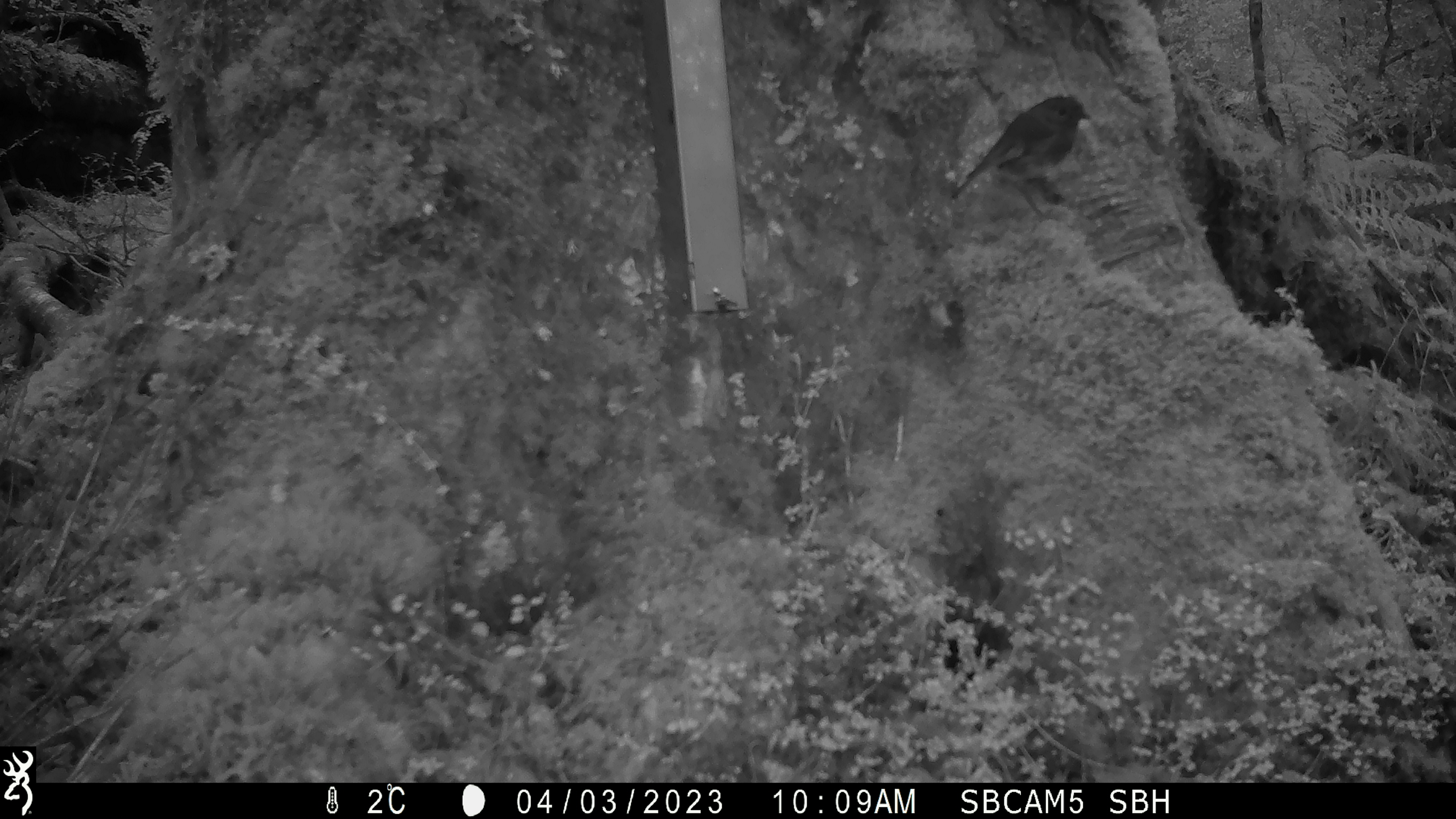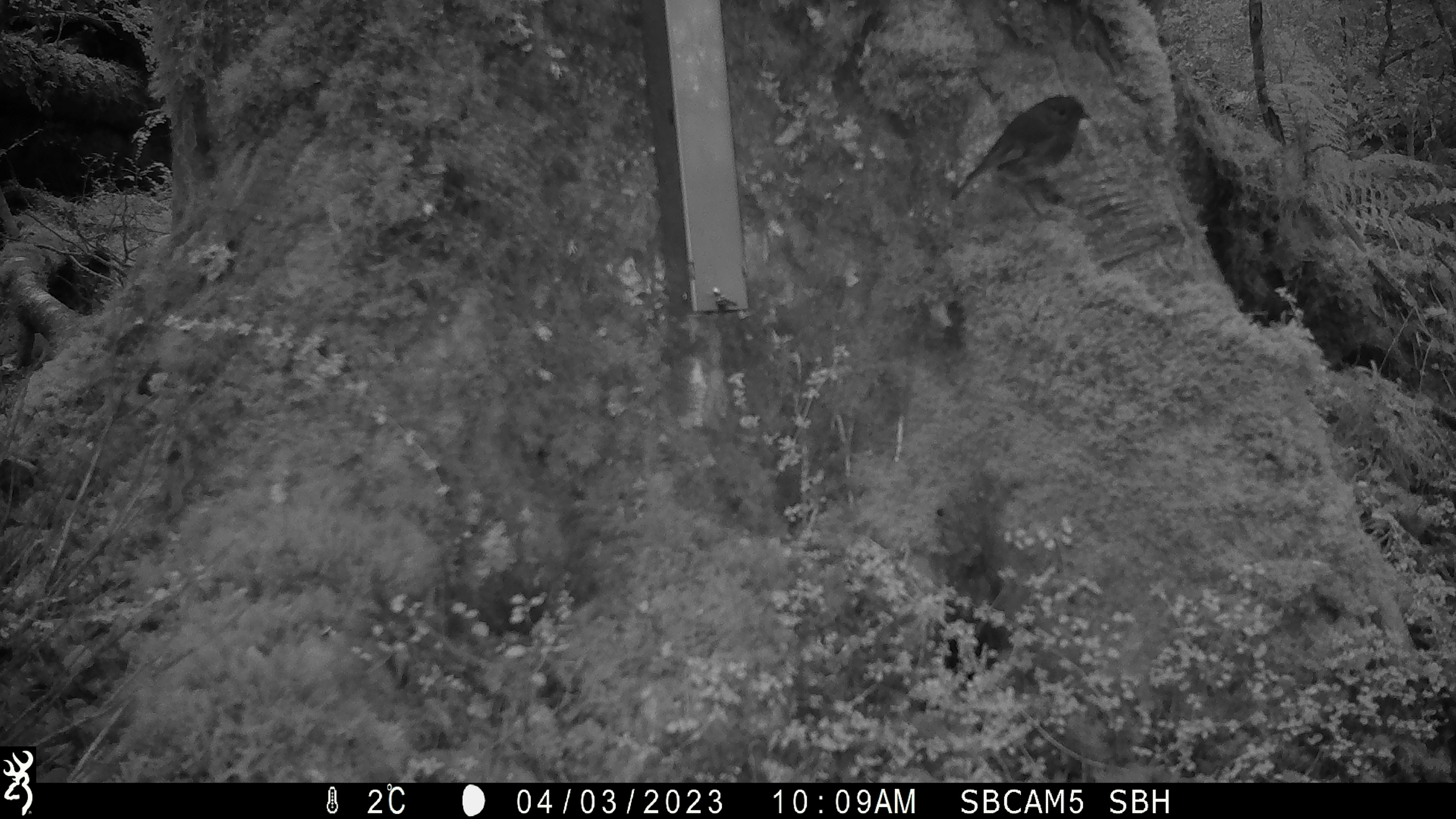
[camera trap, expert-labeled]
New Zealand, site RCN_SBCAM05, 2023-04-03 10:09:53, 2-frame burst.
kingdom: Animalia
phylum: Chordata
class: Aves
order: Passeriformes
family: Petroicidae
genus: Petroica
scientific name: Petroica australis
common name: new zealand robin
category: robin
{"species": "robin (new zealand robin) (Petroica australis)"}